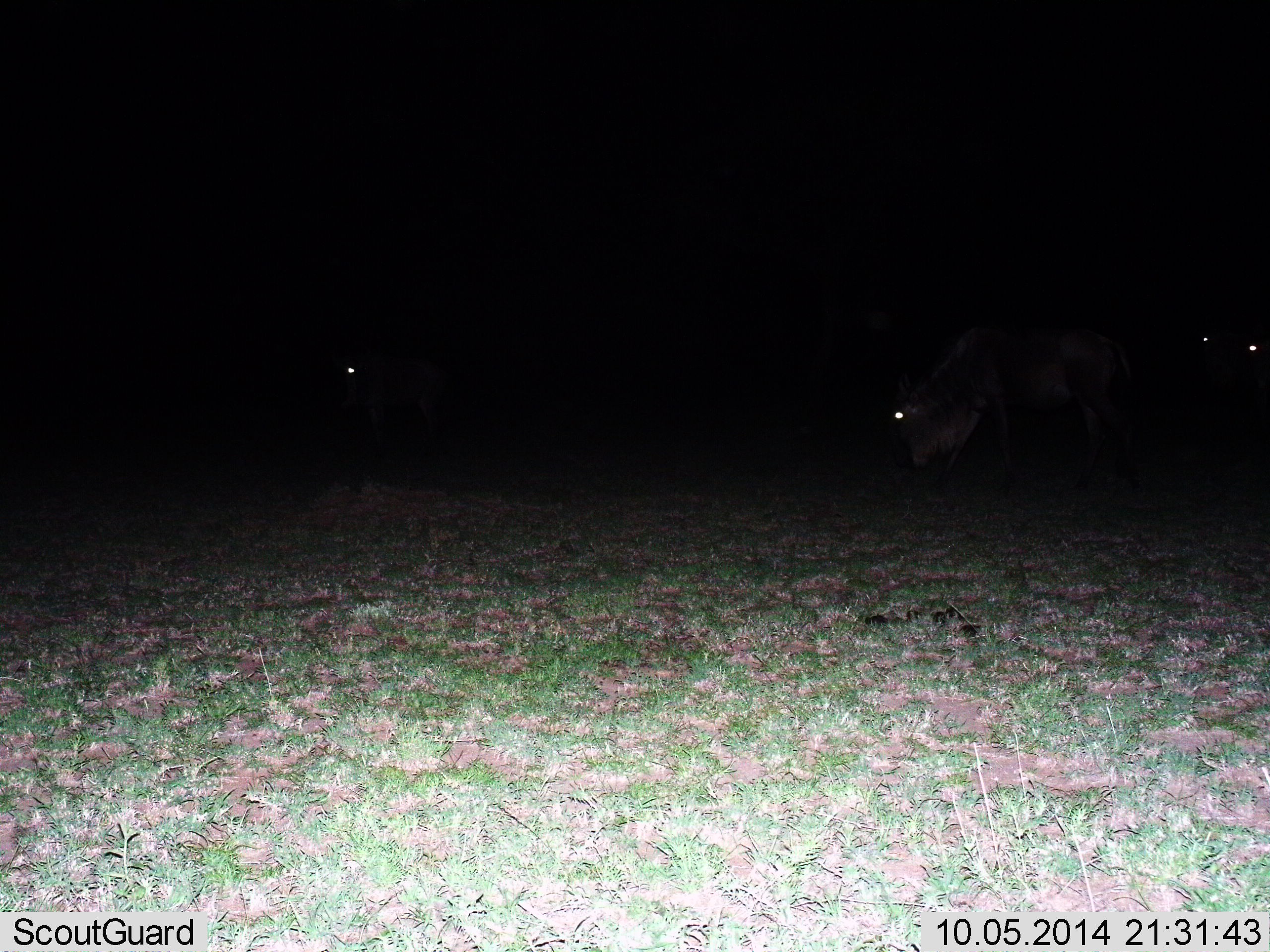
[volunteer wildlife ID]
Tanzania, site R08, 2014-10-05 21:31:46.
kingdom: Animalia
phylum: Chordata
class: Mammalia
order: Artiodactyla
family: Bovidae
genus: Connochaetes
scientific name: Connochaetes taurinus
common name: blue wildebeest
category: wildebeest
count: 4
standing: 30%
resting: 0%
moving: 20%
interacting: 0%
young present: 0%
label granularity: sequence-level